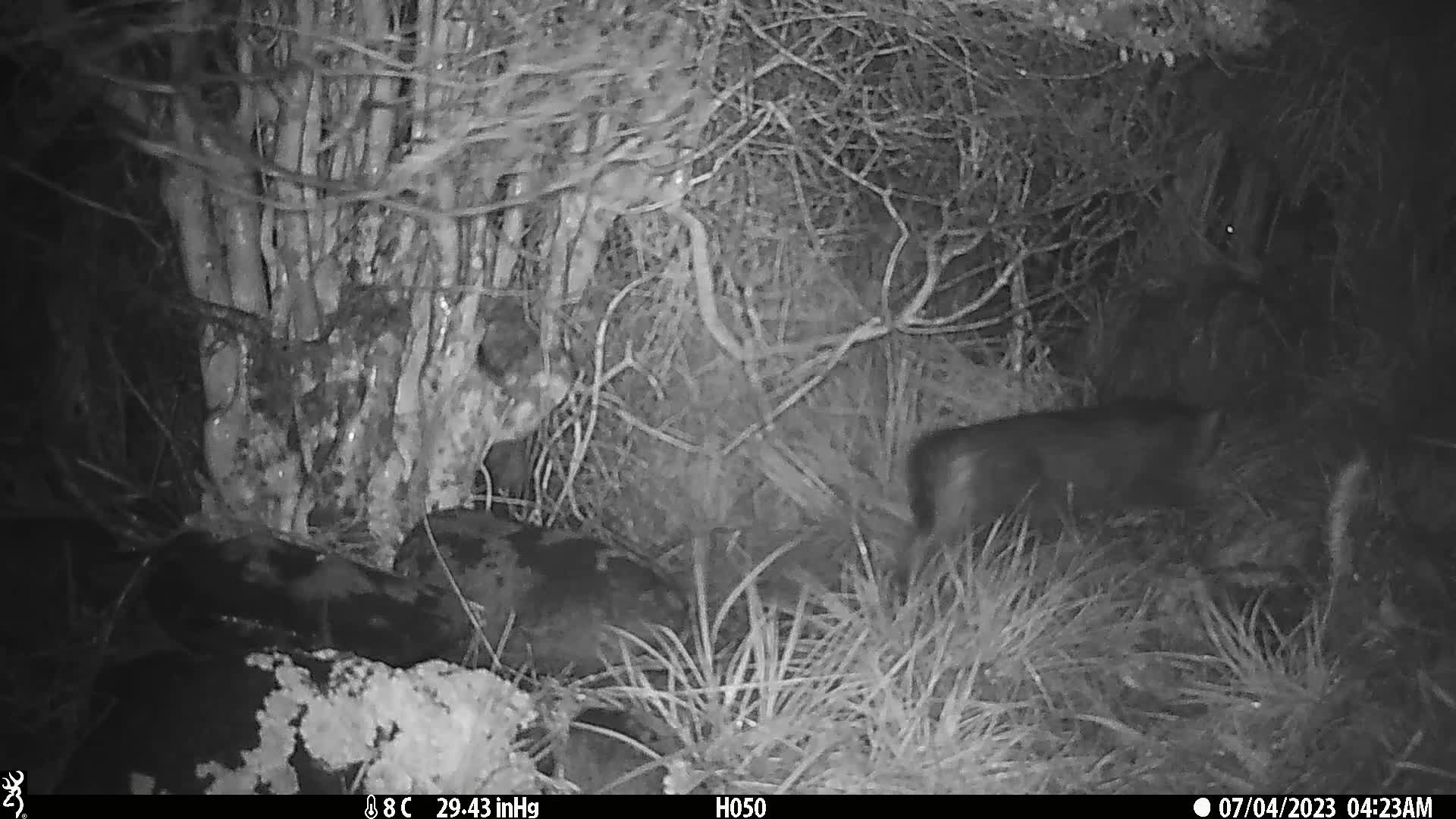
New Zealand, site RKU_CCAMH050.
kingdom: Animalia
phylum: Chordata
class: Mammalia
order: Carnivora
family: Felidae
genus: Felis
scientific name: Felis catus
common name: domestic cat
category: cat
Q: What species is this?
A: Cat (domestic cat) (Felis catus).